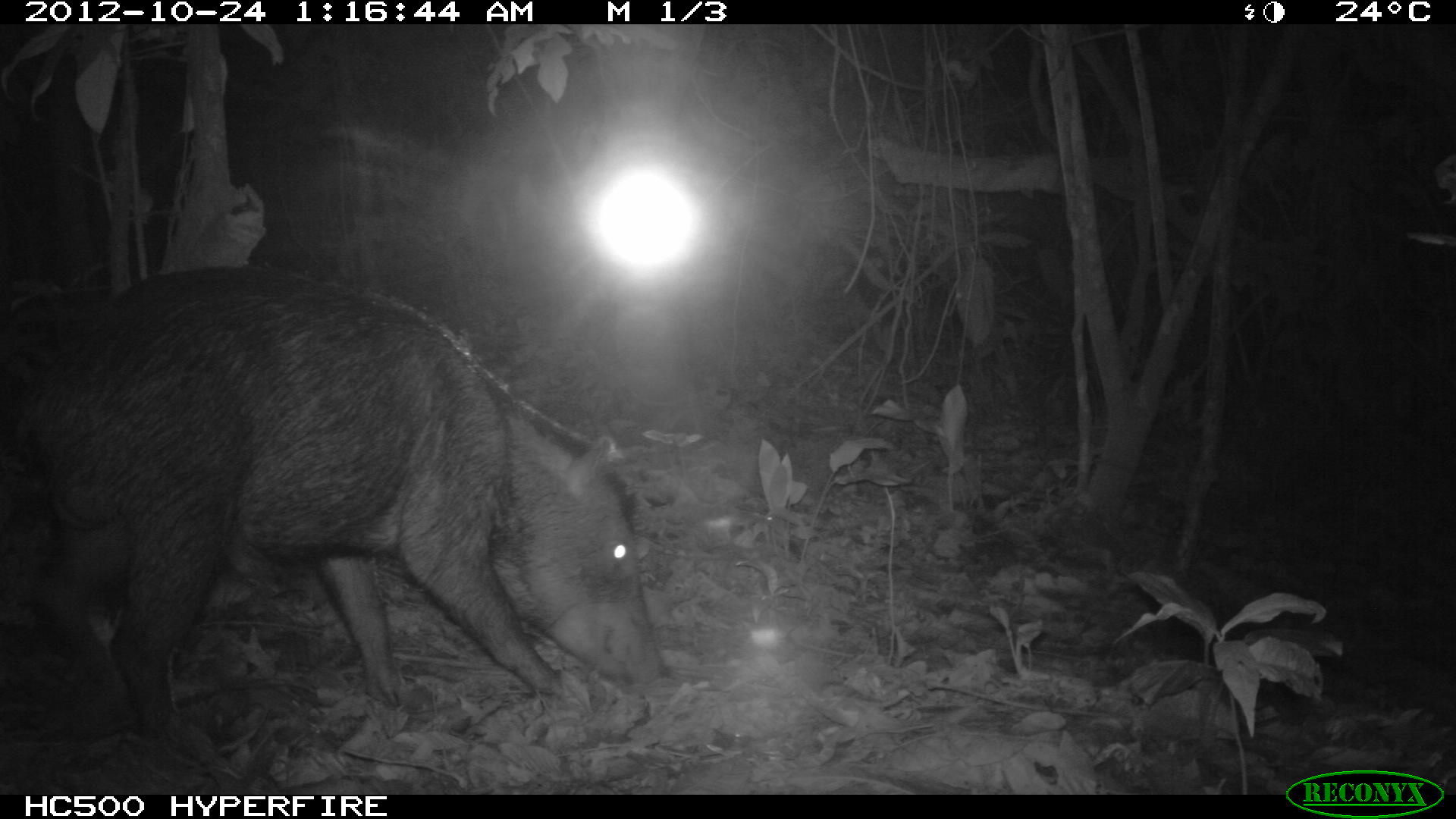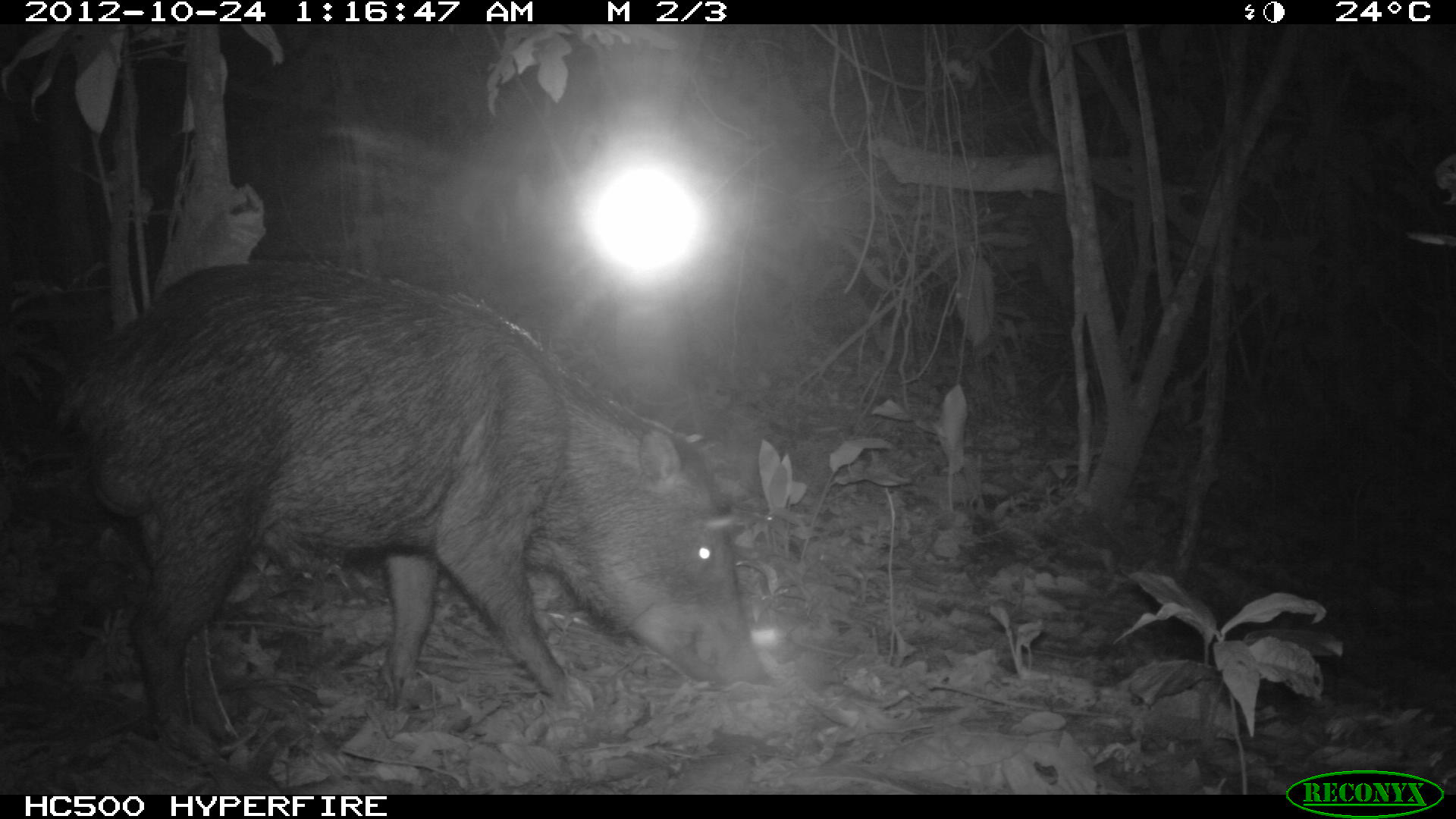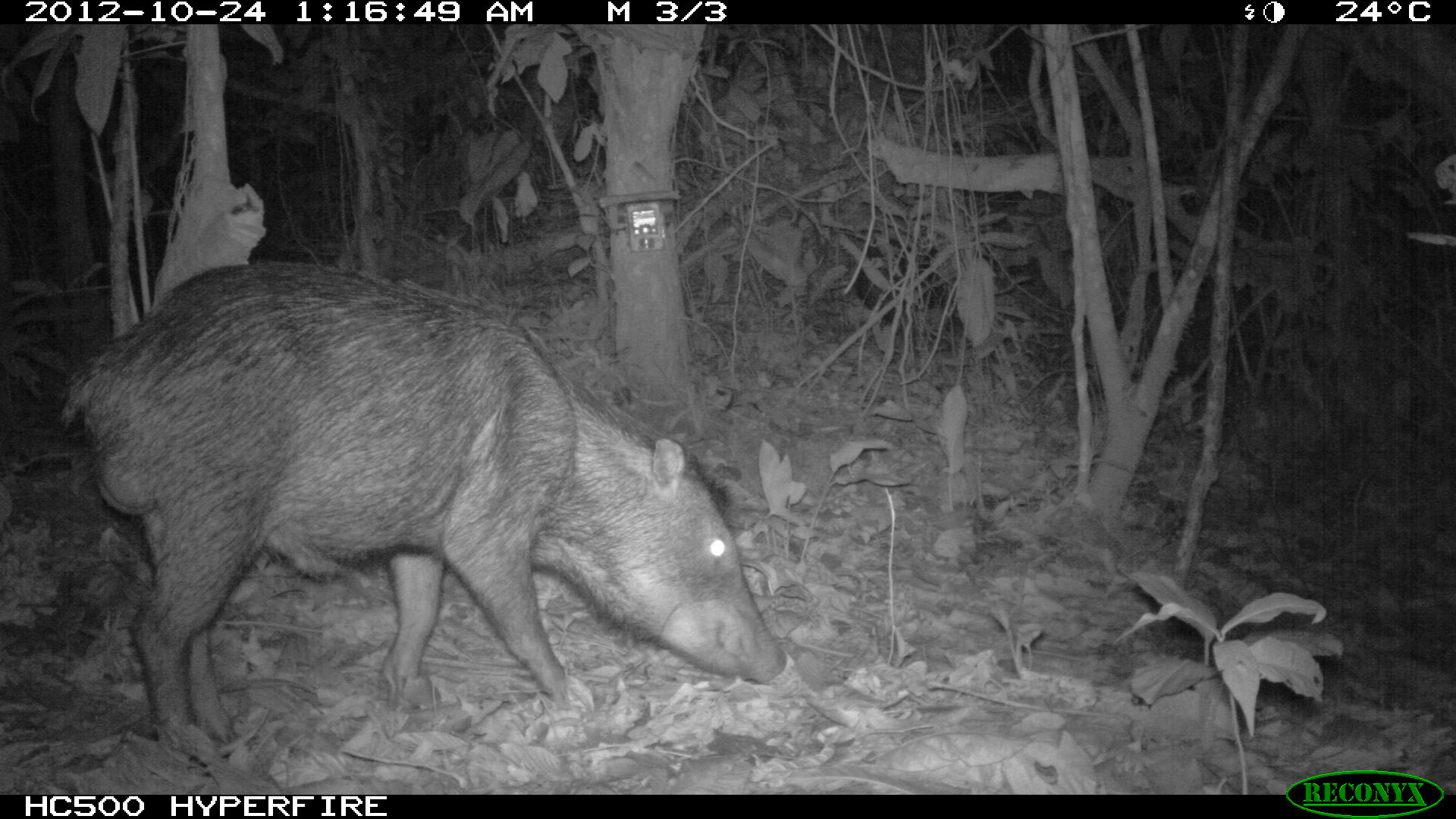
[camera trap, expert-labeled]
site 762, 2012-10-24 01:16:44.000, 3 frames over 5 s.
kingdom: Animalia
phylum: Chordata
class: Mammalia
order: Artiodactyla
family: Tayassuidae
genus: Tayassu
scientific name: Tayassu pecari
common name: white-lipped peccary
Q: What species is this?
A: Tayassu pecari (white-lipped peccary).